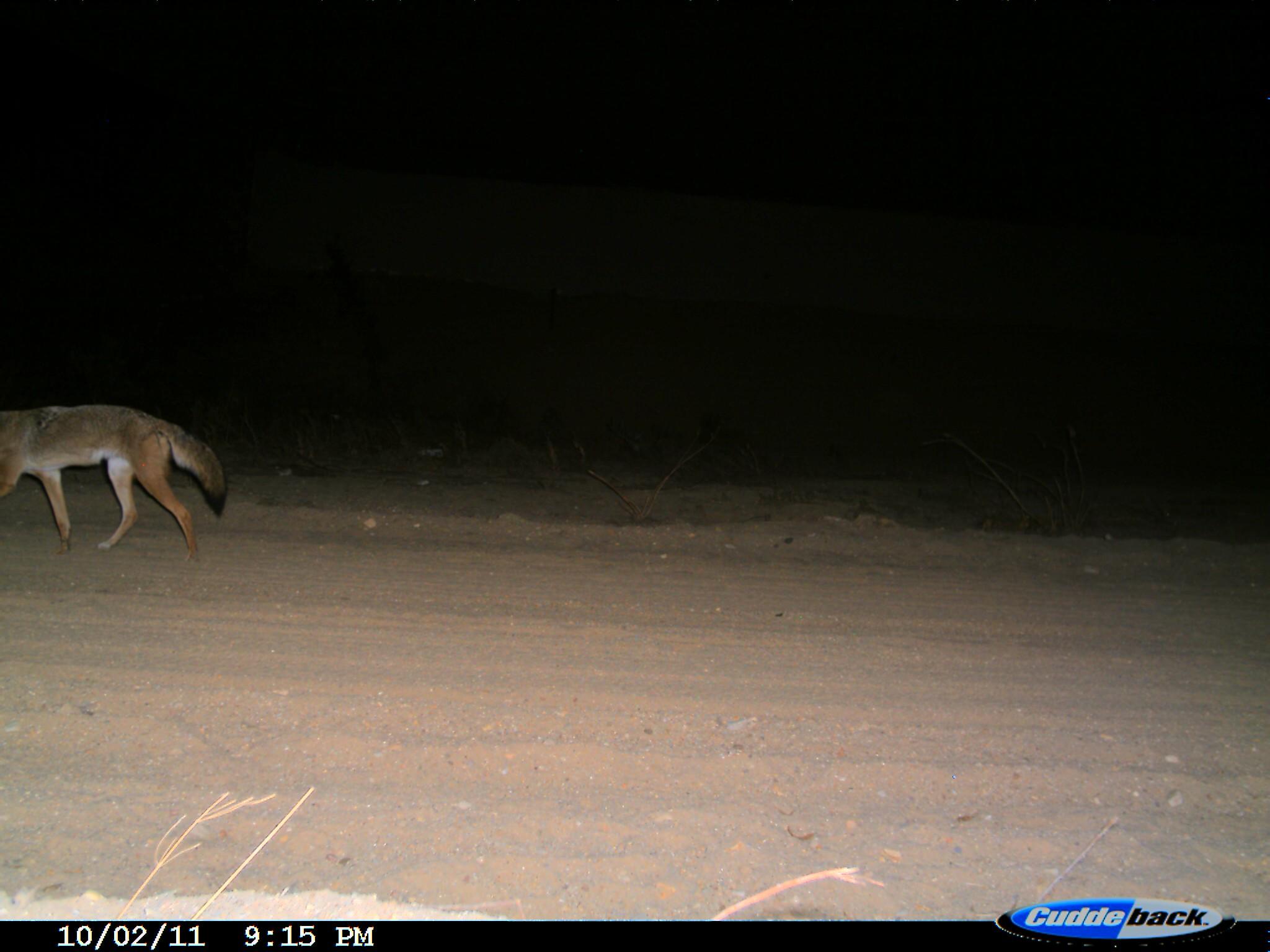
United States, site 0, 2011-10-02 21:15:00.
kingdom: Animalia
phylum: Chordata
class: Mammalia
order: Carnivora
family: Canidae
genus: Canis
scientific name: Canis latrans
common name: coyote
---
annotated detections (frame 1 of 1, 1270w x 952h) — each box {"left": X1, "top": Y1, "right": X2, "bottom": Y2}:
coyote: {"left": 0, "top": 401, "right": 237, "bottom": 570}